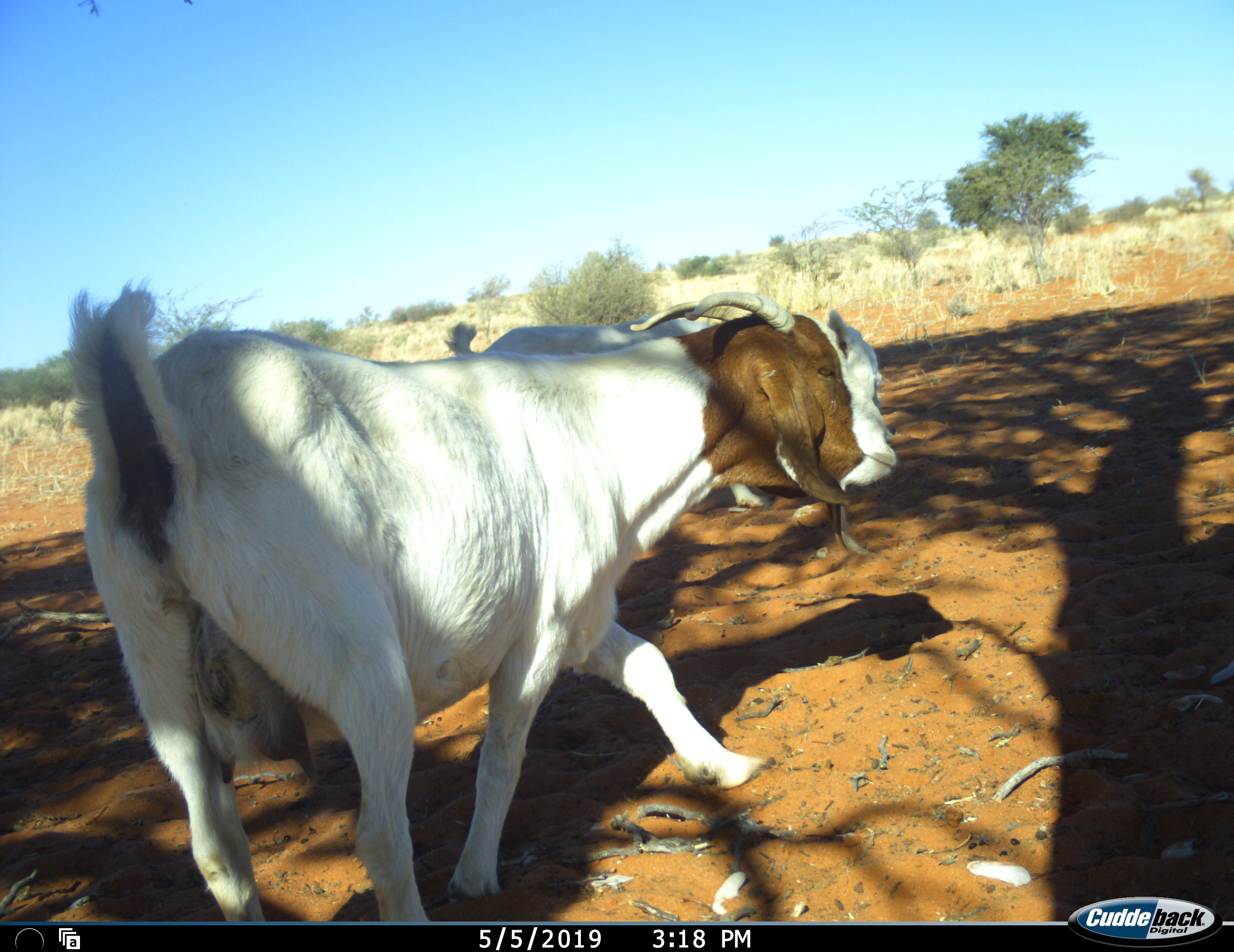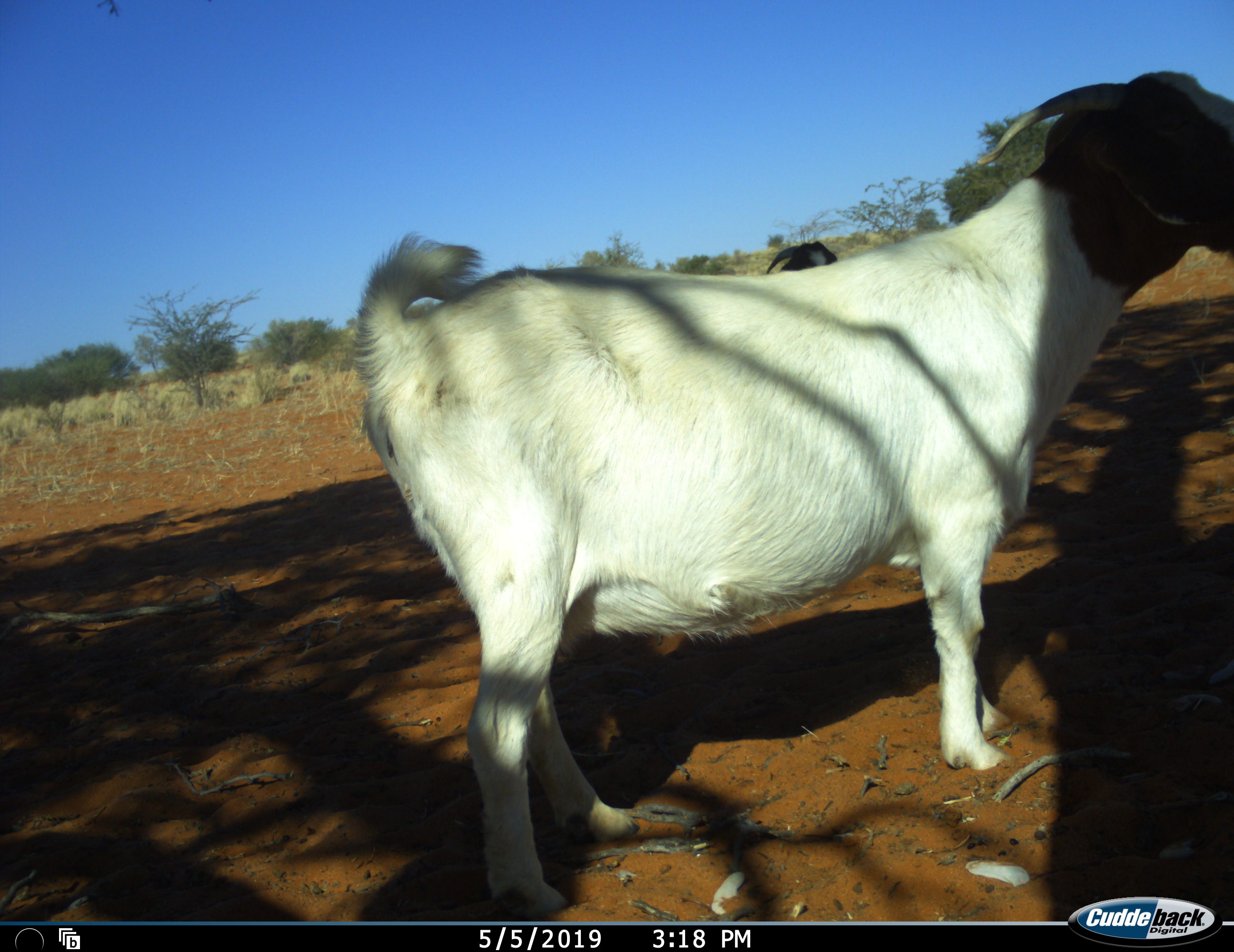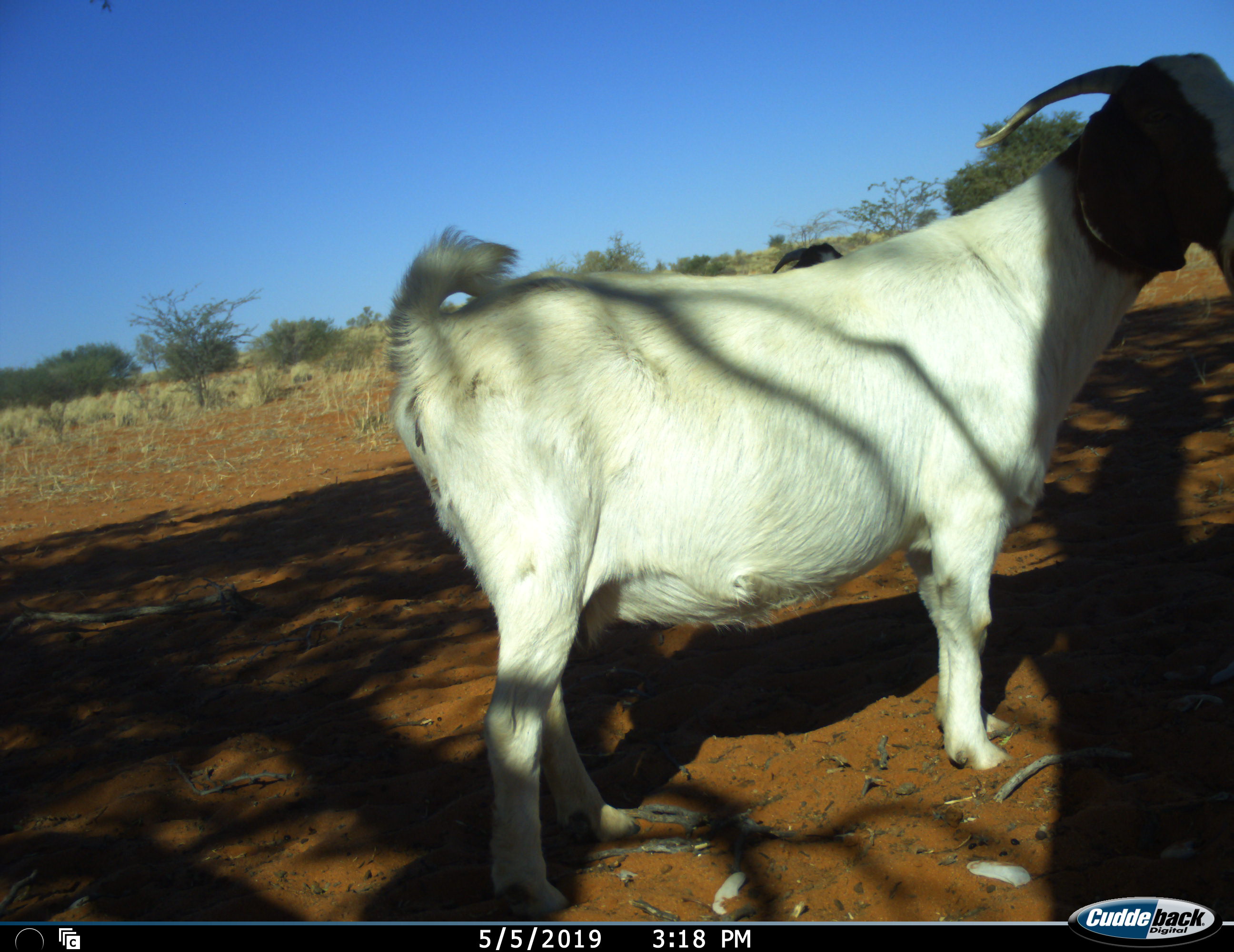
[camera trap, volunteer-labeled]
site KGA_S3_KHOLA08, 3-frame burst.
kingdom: Animalia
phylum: Chordata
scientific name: Vertebrata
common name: domestic animal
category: domesticanimal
Domesticanimal (domestic animal) (Vertebrata), count 2. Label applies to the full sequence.